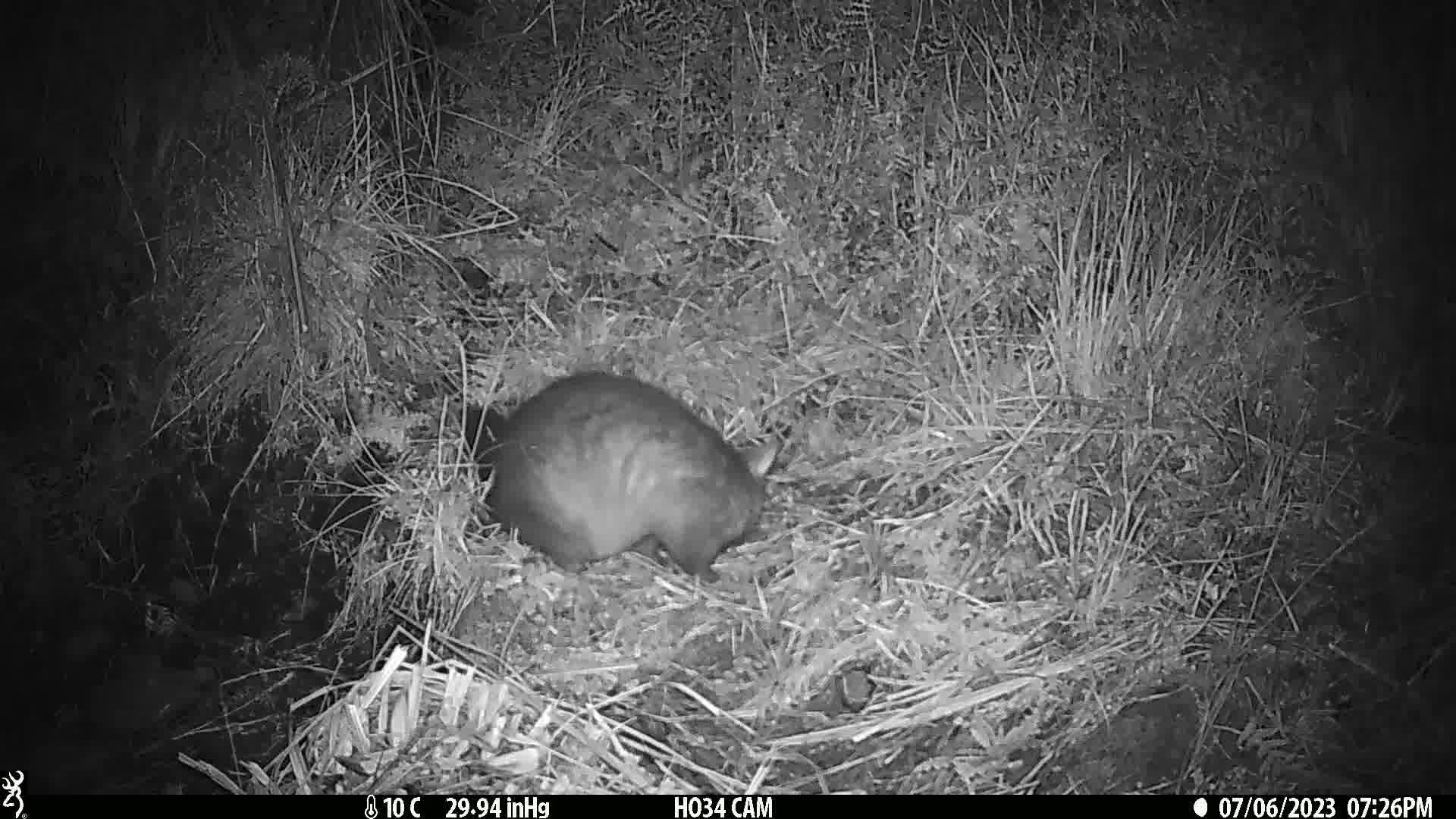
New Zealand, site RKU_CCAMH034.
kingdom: Animalia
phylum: Chordata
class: Mammalia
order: Diprotodontia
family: Phalangeridae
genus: Trichosurus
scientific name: Trichosurus vulpecula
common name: common brushtail possum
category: possum